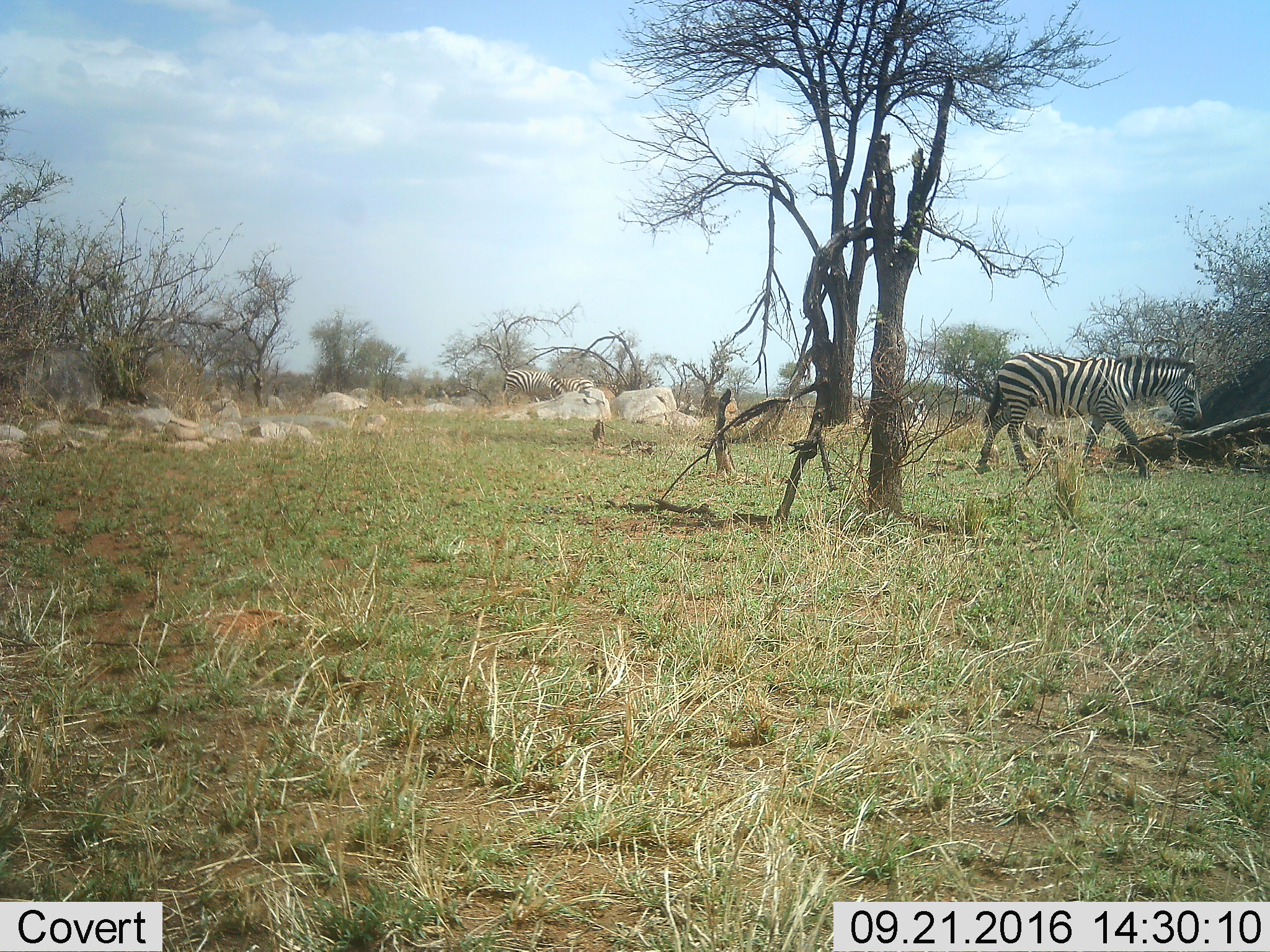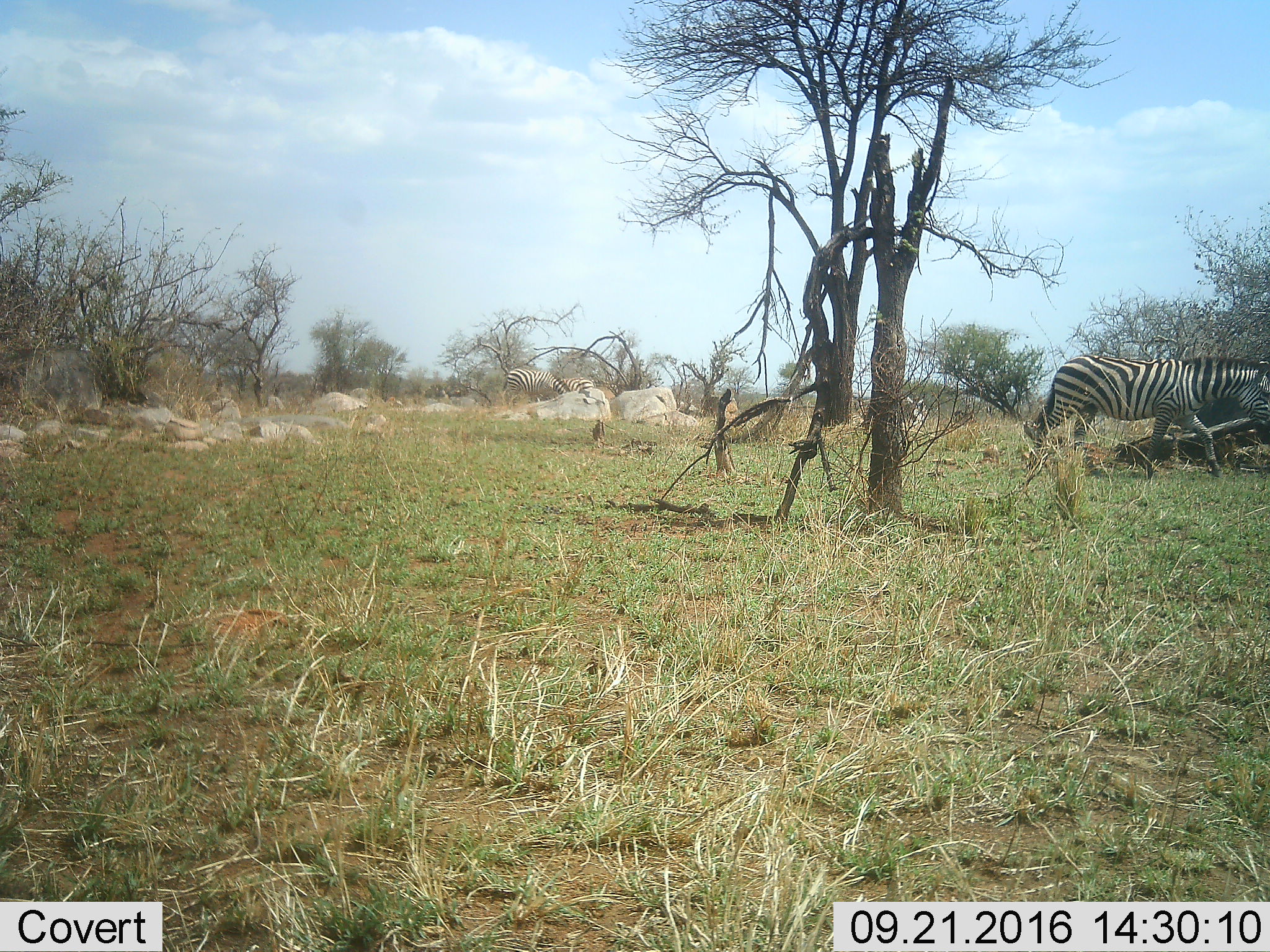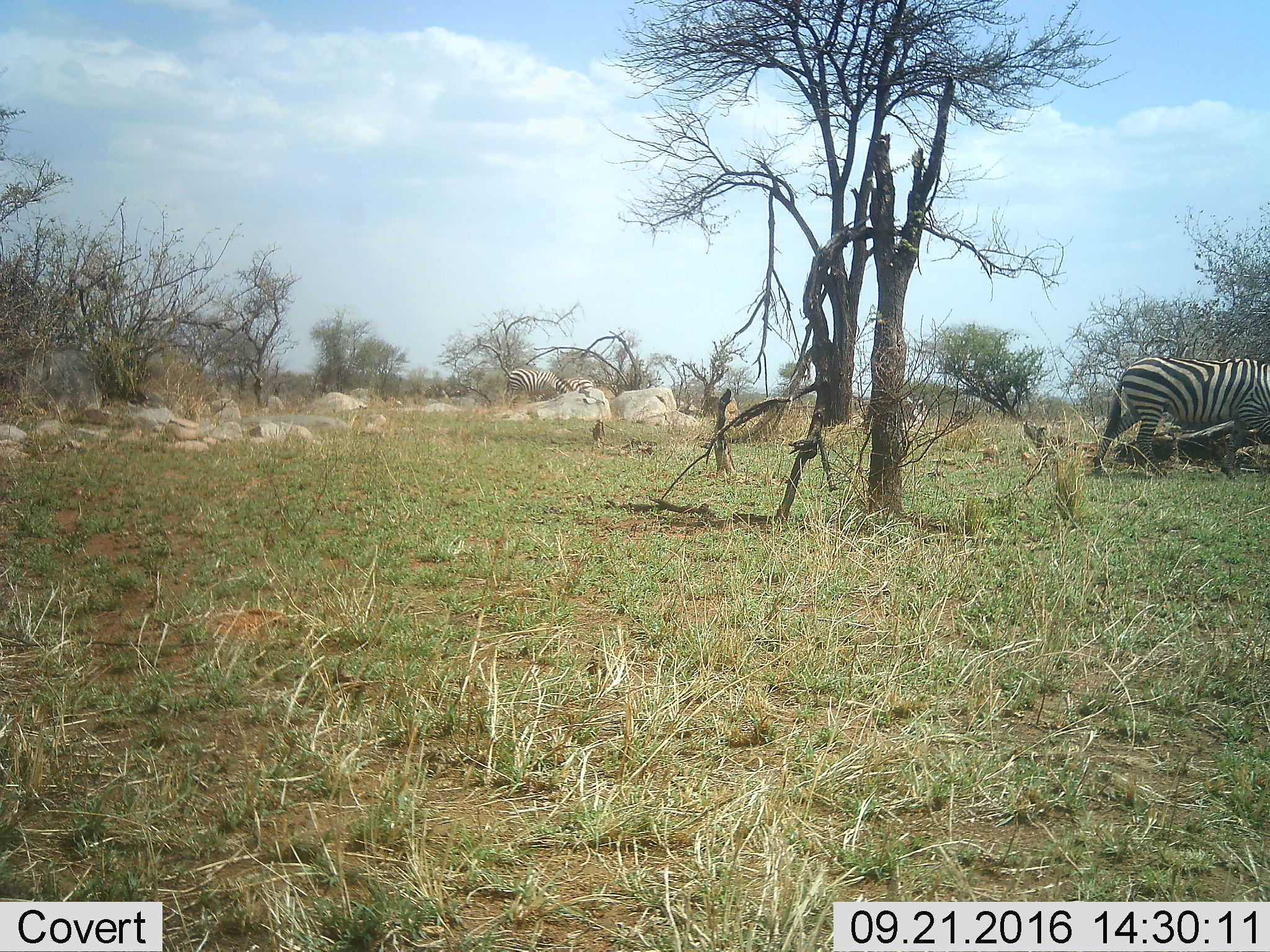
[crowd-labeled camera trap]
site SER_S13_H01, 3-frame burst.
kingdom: Animalia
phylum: Chordata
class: Mammalia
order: Perissodactyla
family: Equidae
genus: Equus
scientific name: Equus quagga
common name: plains zebra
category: zebraplains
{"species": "zebraplains (plains zebra) (Equus quagga)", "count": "3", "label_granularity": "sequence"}